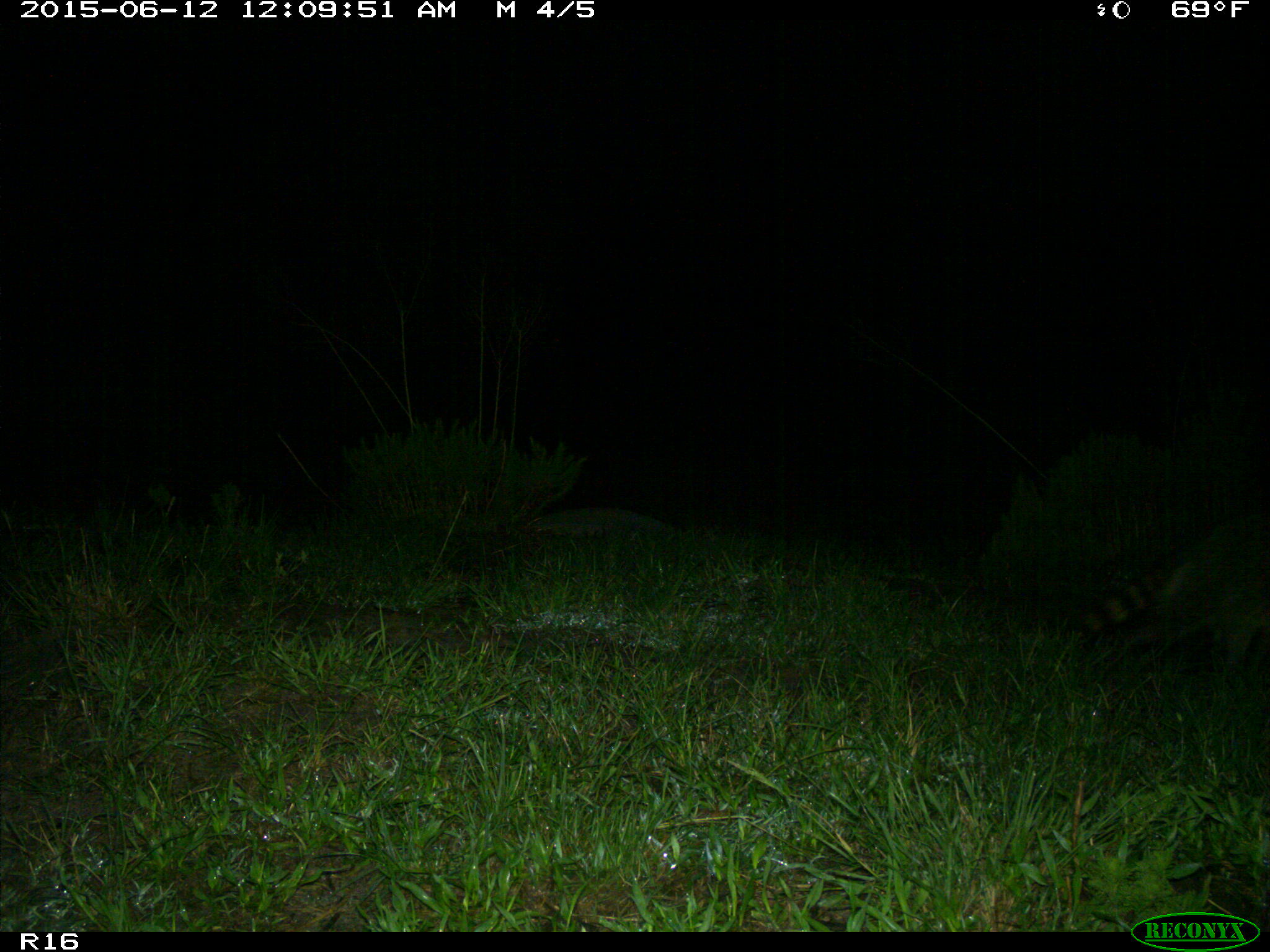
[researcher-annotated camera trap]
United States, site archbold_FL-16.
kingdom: Animalia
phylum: Chordata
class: Mammalia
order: Carnivora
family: Procyonidae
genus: Procyon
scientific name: Procyon lotor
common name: common raccoon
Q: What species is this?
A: Procyon lotor (common raccoon).